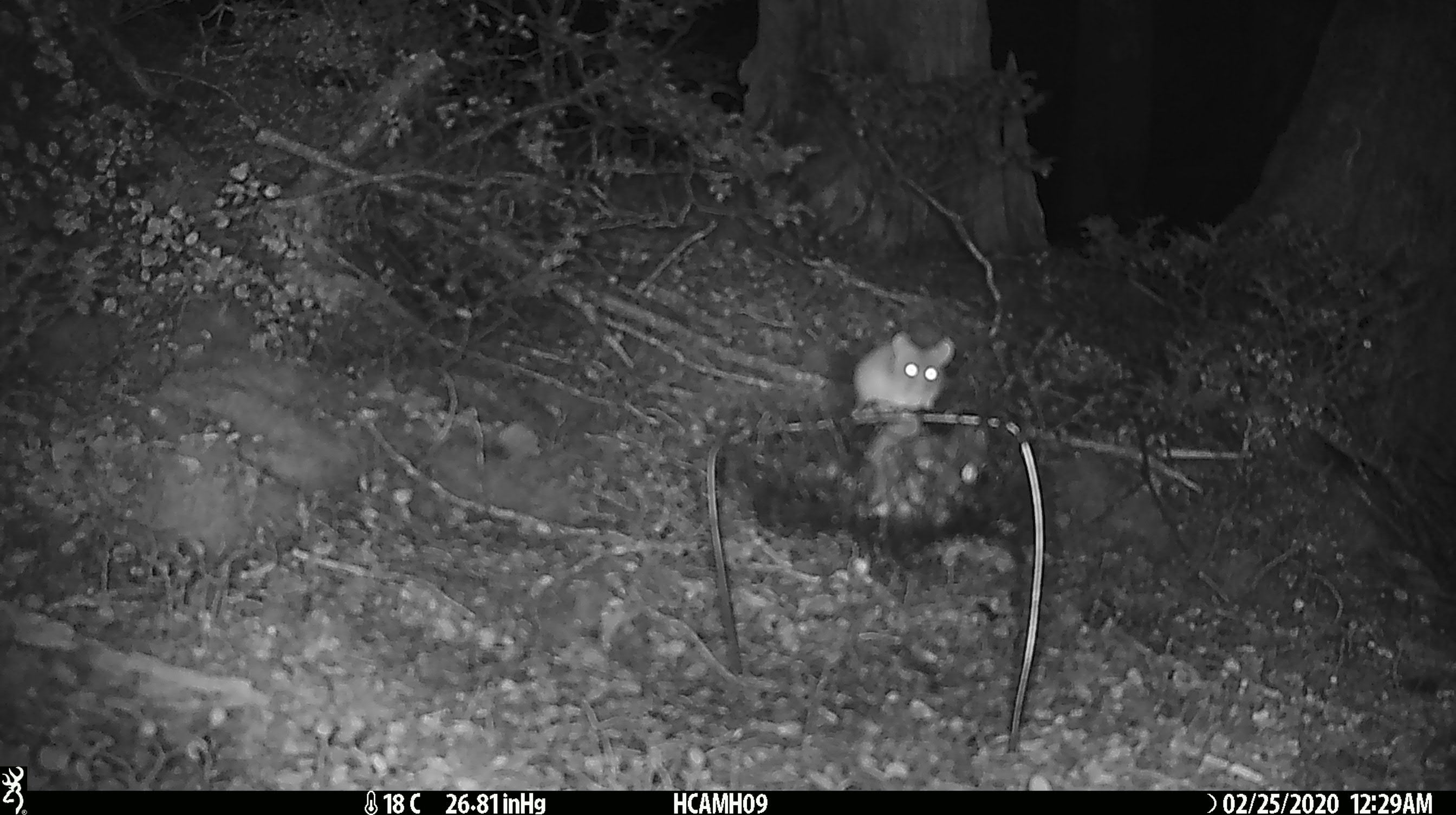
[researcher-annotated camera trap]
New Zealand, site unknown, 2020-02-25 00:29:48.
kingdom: Animalia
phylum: Chordata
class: Mammalia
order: Rodentia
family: Muridae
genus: Mus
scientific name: Mus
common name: mouse